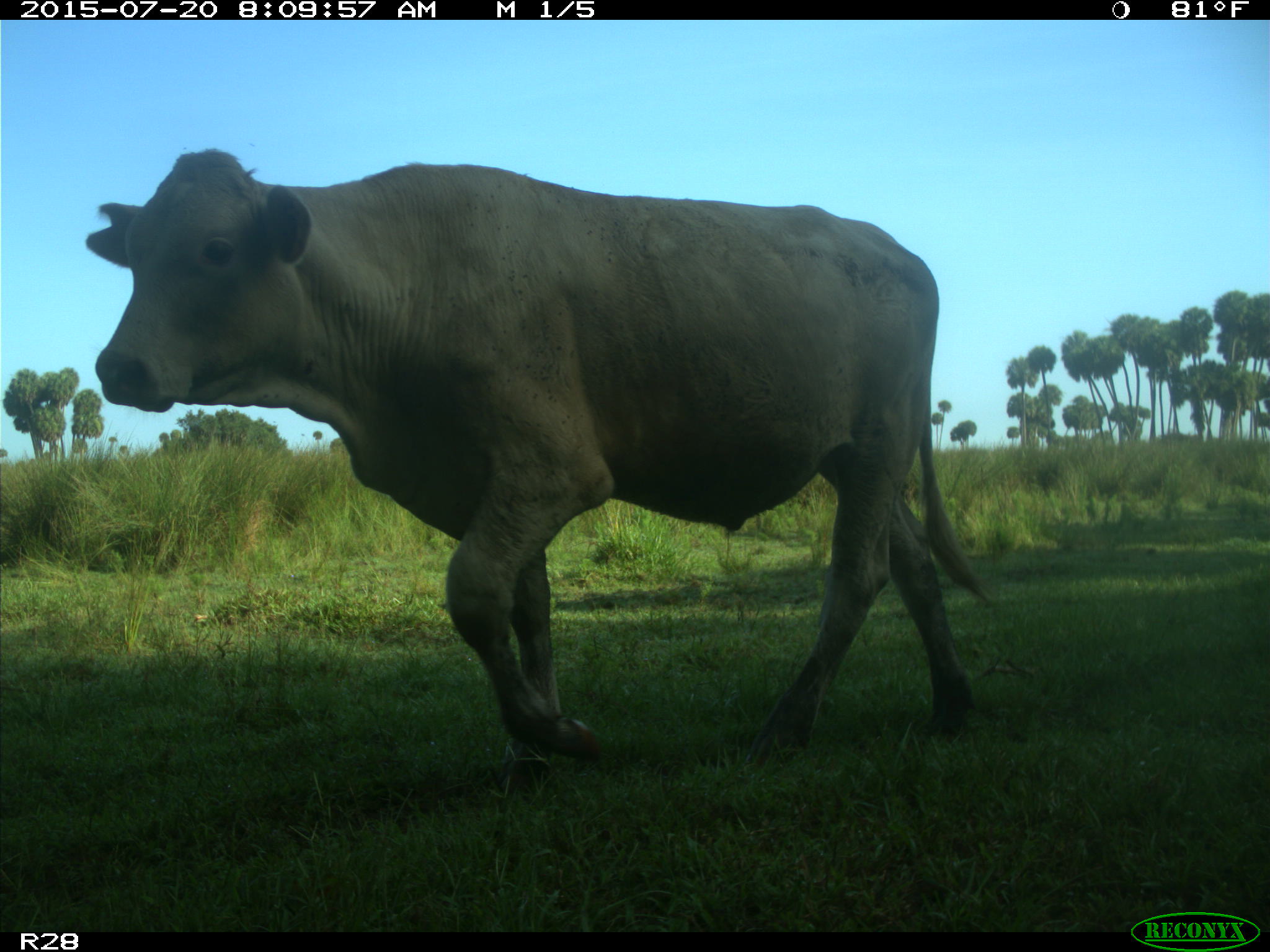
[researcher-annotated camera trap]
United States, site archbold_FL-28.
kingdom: Animalia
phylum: Chordata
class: Mammalia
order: Artiodactyla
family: Bovidae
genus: Bos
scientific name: Bos taurus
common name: domestic cow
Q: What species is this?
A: Bos taurus (domestic cow).